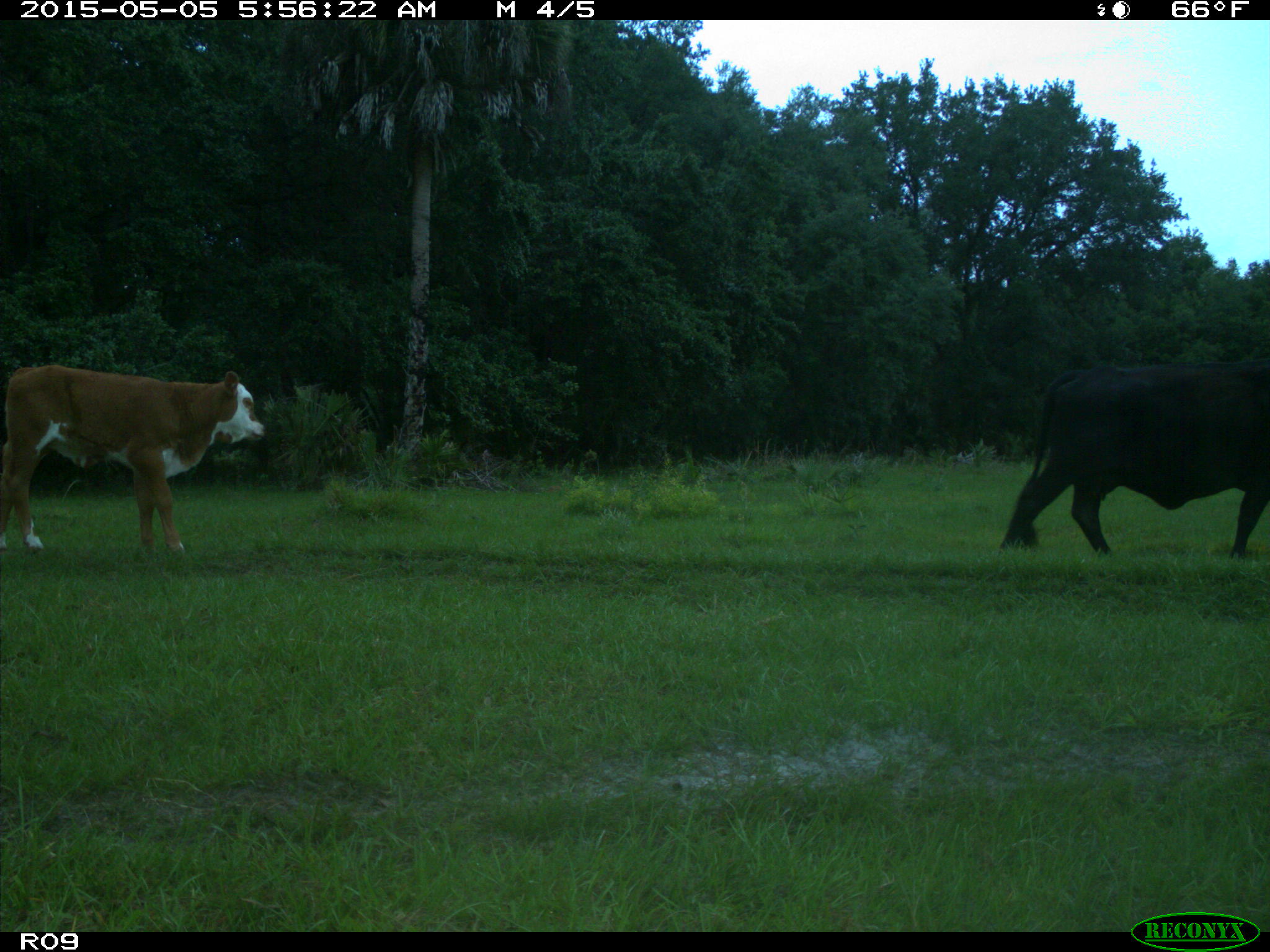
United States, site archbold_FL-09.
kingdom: Animalia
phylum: Chordata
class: Mammalia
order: Artiodactyla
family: Bovidae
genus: Bos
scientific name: Bos taurus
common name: domestic cow